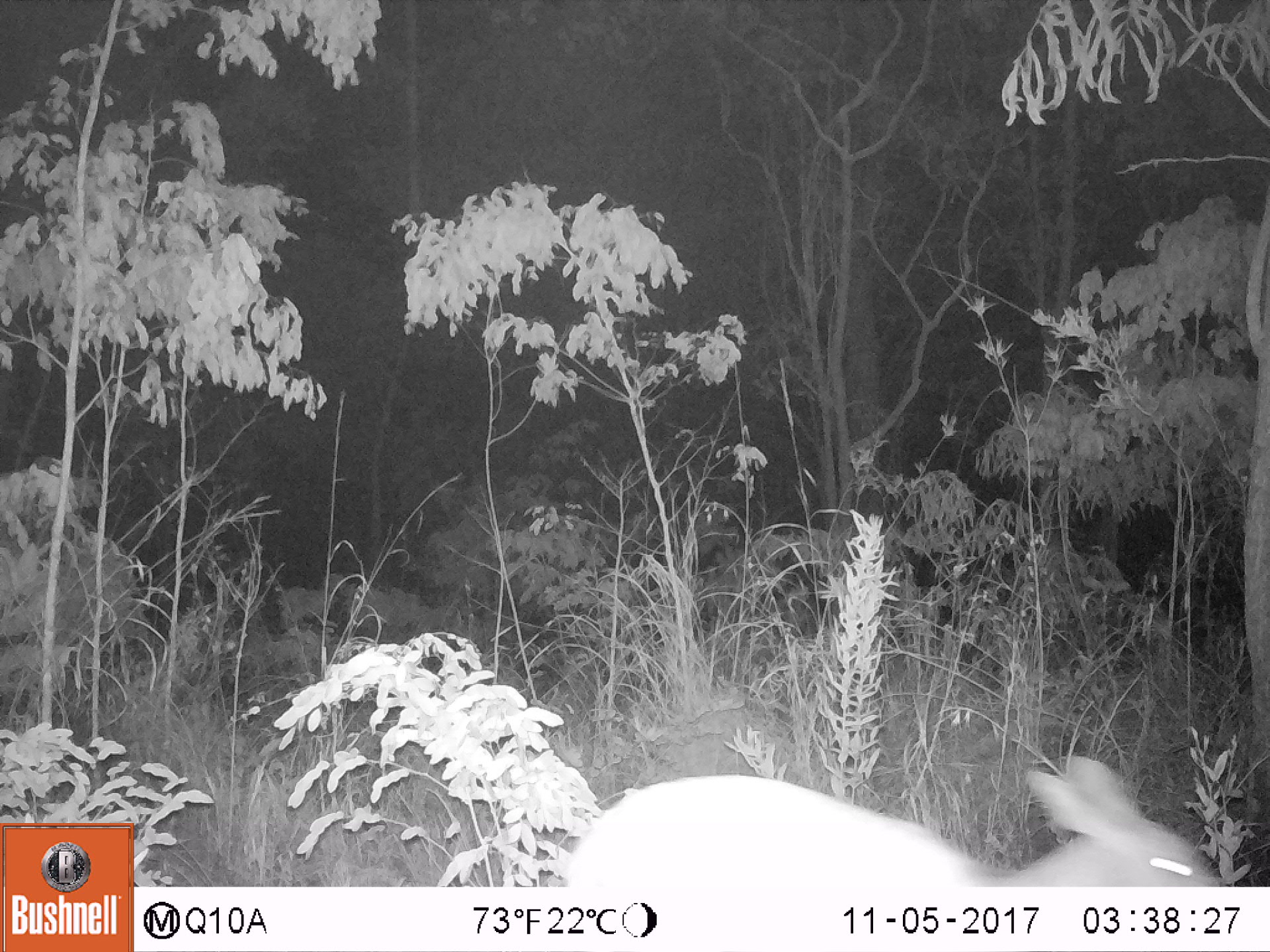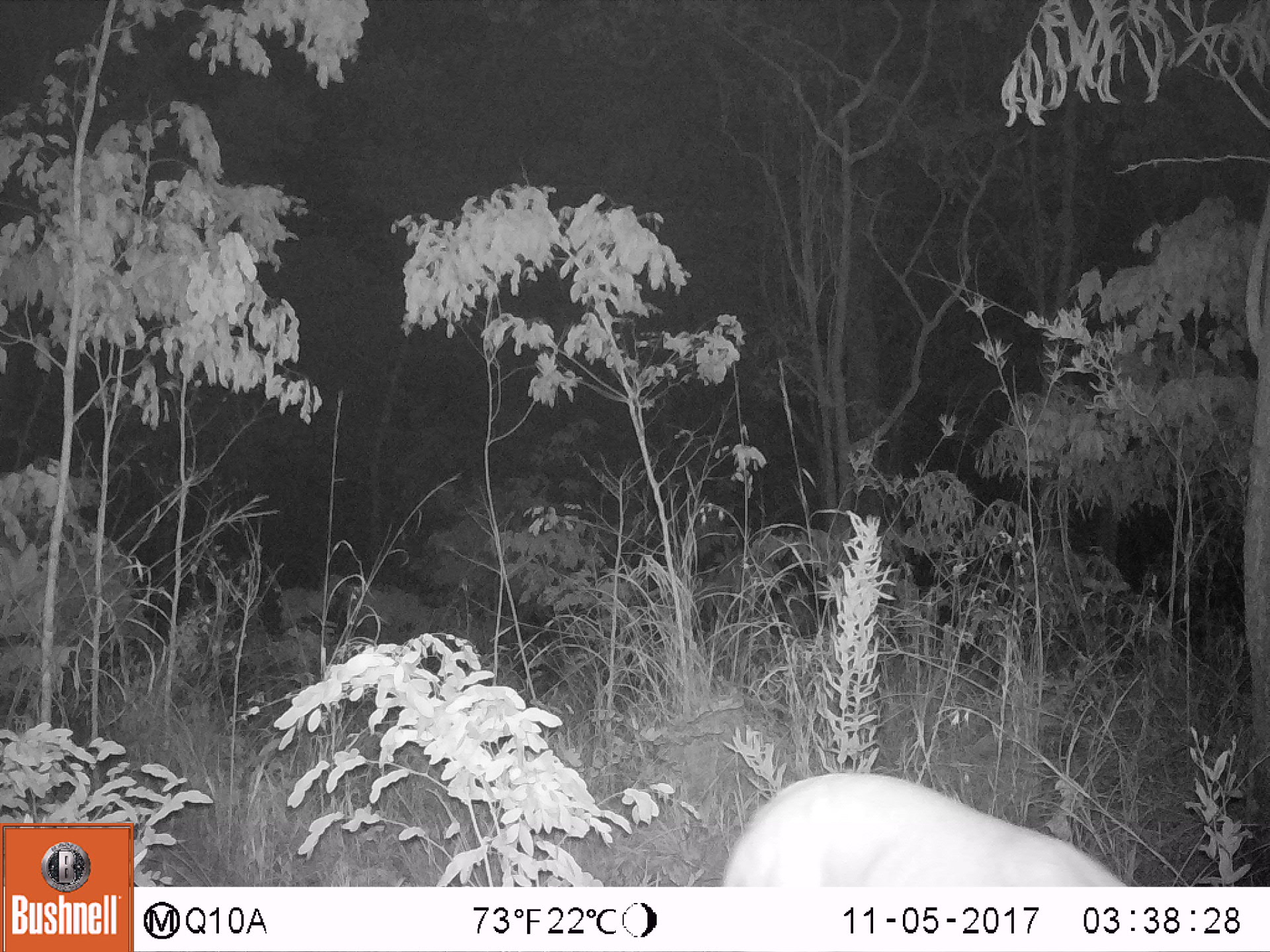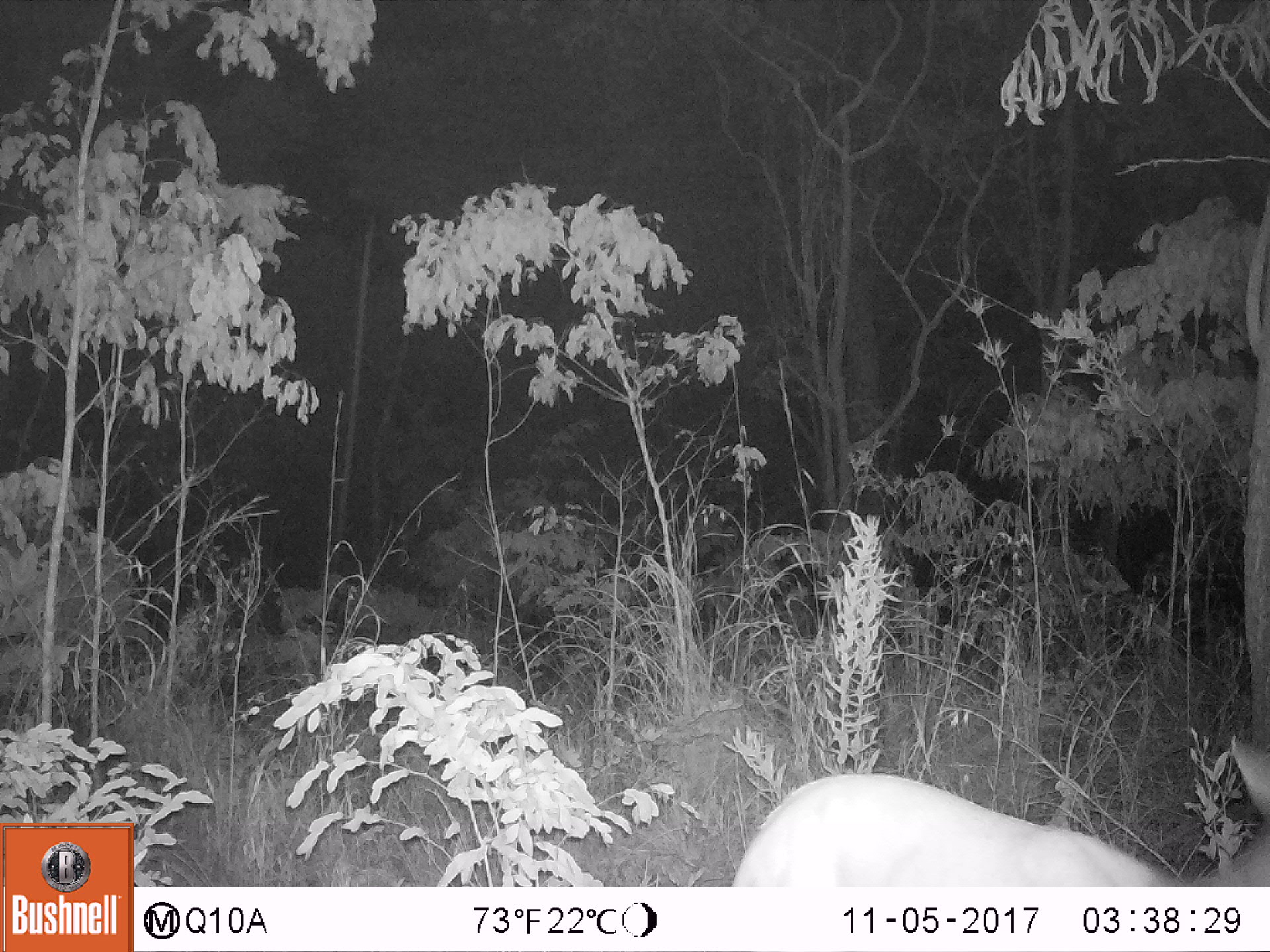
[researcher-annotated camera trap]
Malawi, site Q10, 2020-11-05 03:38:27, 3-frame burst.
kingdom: Animalia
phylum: Chordata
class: Mammalia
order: Artiodactyla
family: Bovidae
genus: Tragelaphus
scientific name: Tragelaphus sylvaticus sylvaticus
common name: cape bushbuck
Cape bushbuck (Tragelaphus sylvaticus sylvaticus), count 1.